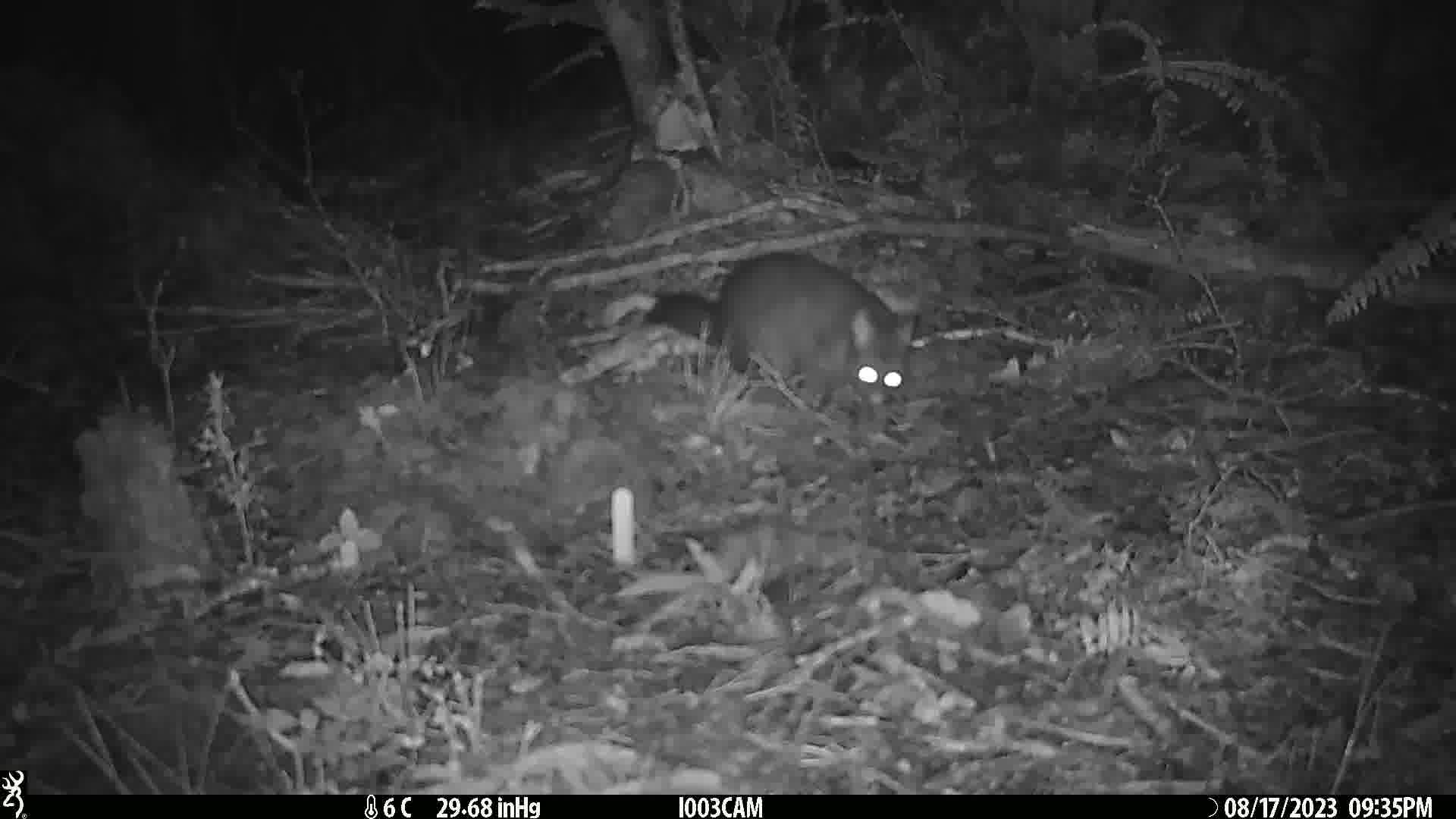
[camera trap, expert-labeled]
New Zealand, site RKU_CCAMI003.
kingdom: Animalia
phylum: Chordata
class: Mammalia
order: Diprotodontia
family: Phalangeridae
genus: Trichosurus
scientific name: Trichosurus vulpecula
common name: common brushtail possum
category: possum